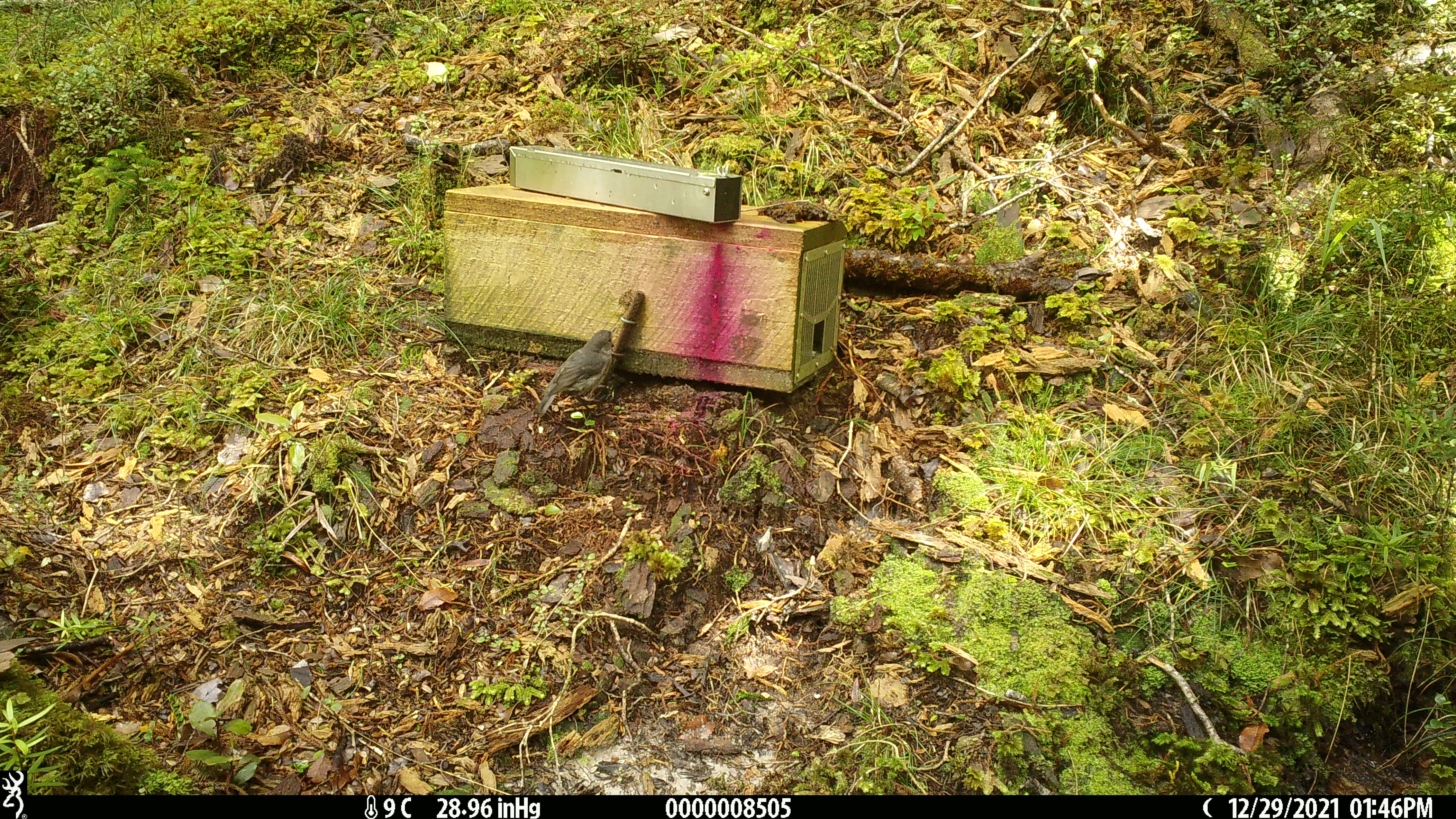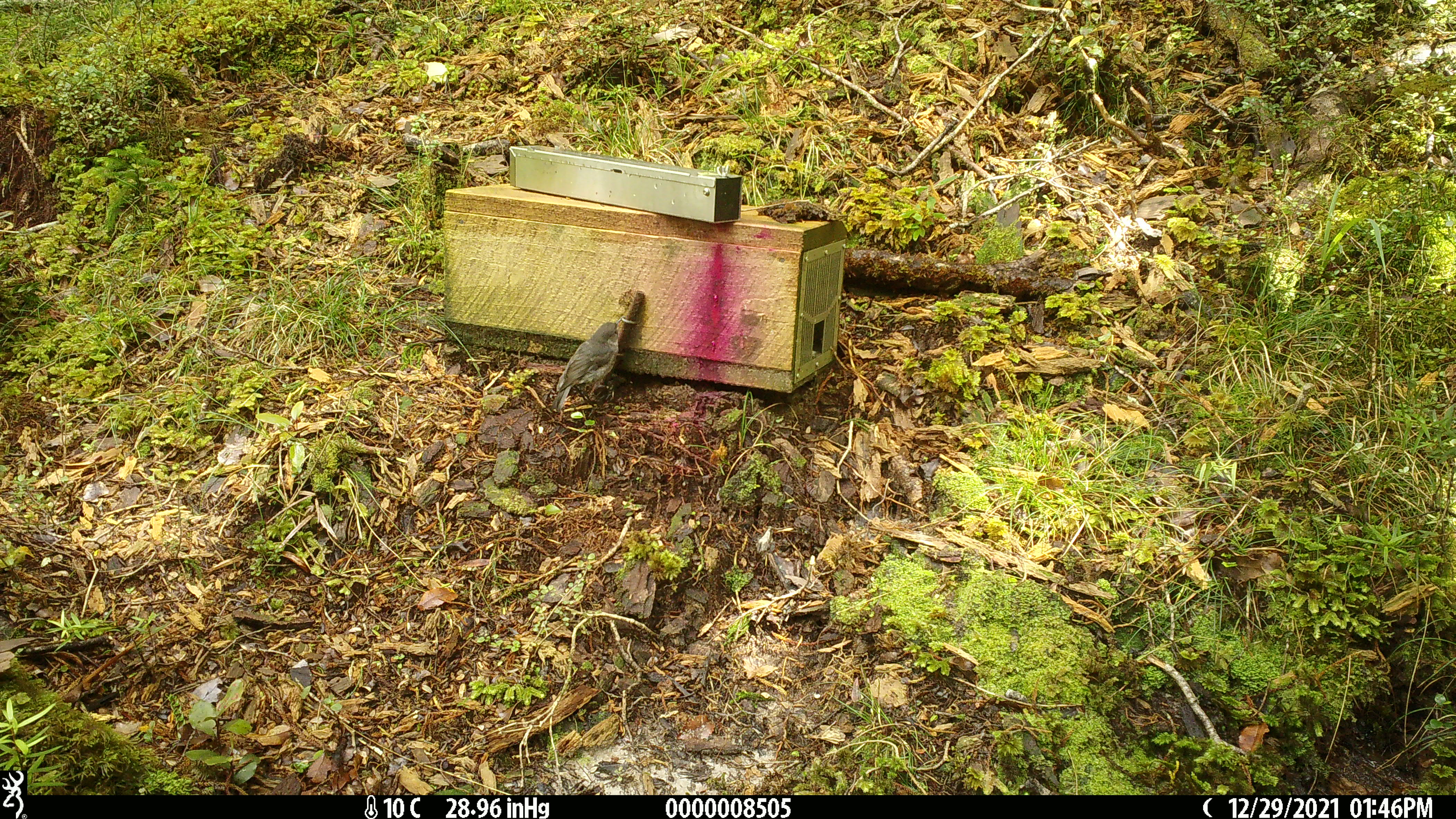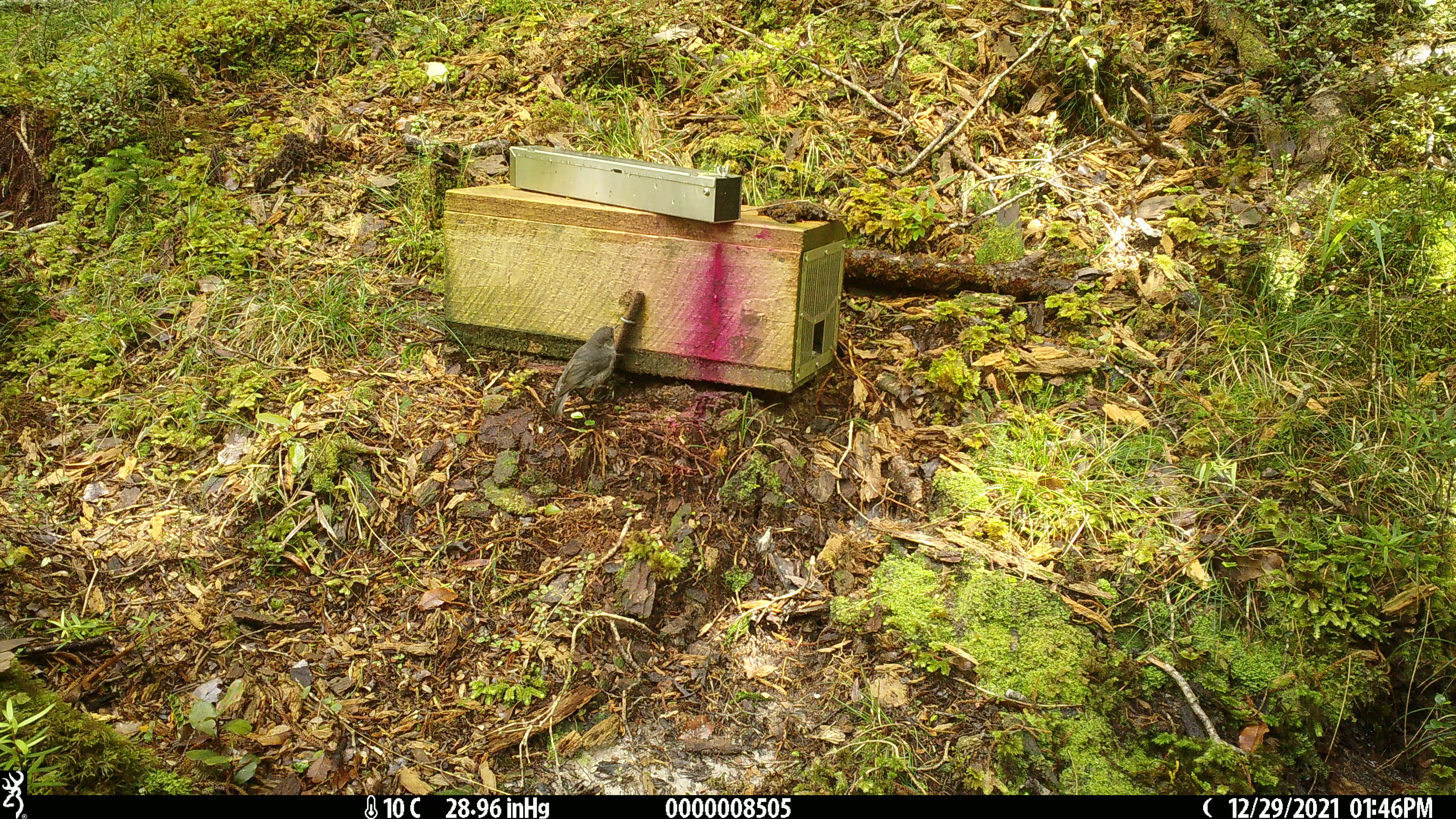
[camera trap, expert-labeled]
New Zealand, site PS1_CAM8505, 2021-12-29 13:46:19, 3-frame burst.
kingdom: Animalia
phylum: Chordata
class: Aves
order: Passeriformes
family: Petroicidae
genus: Petroica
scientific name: Petroica australis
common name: new zealand robin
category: robin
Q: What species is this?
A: Robin (new zealand robin) (Petroica australis).